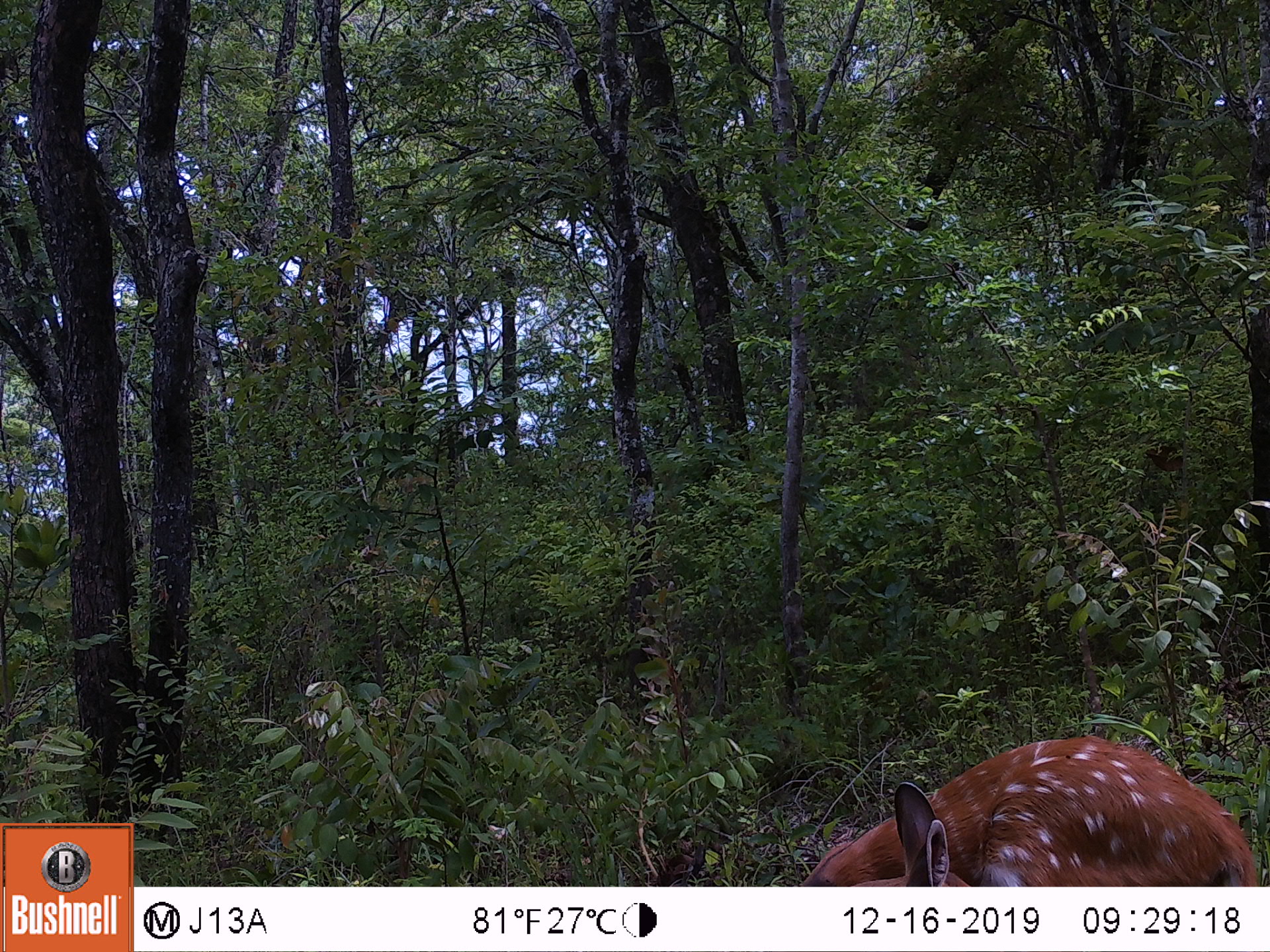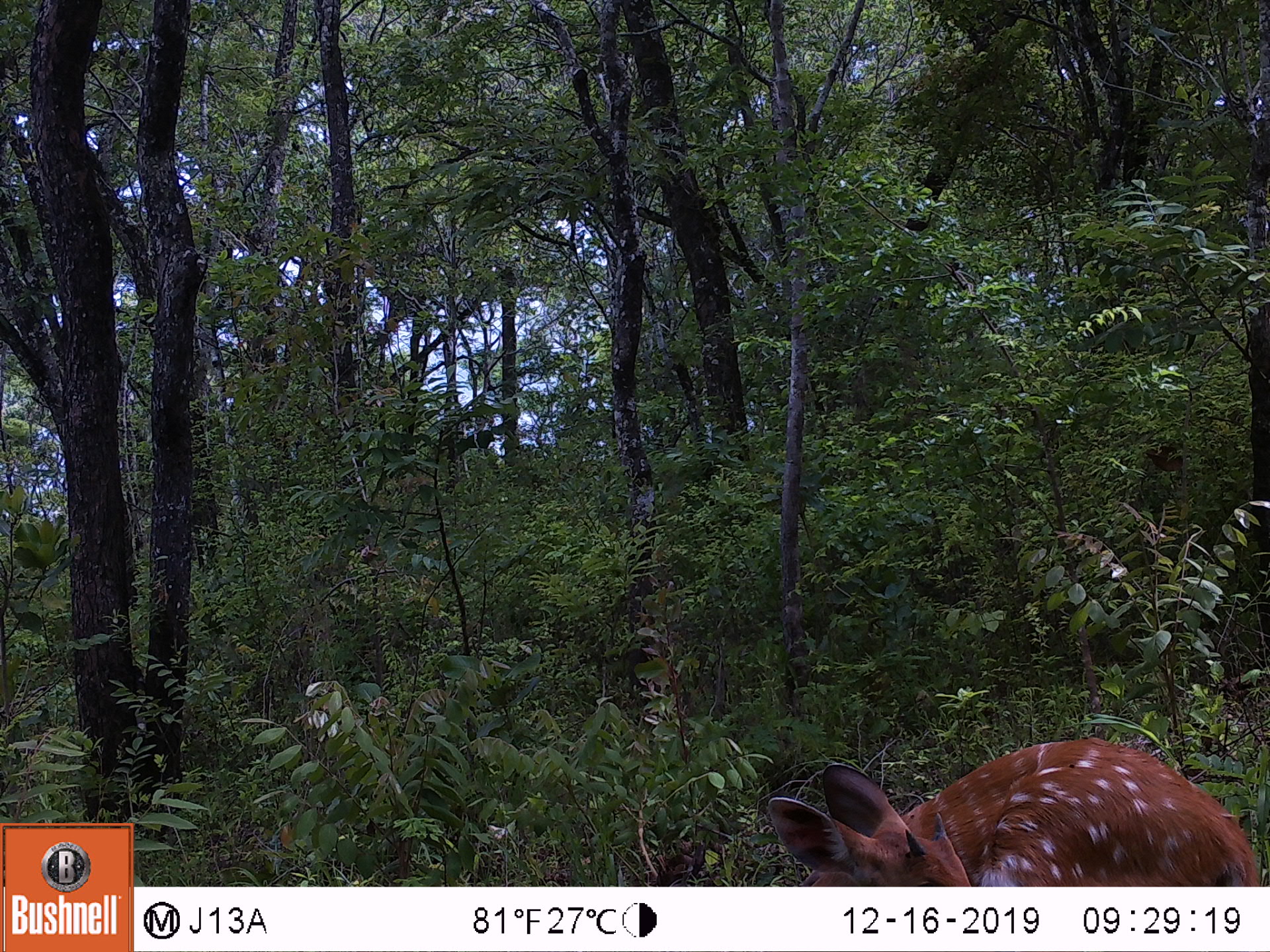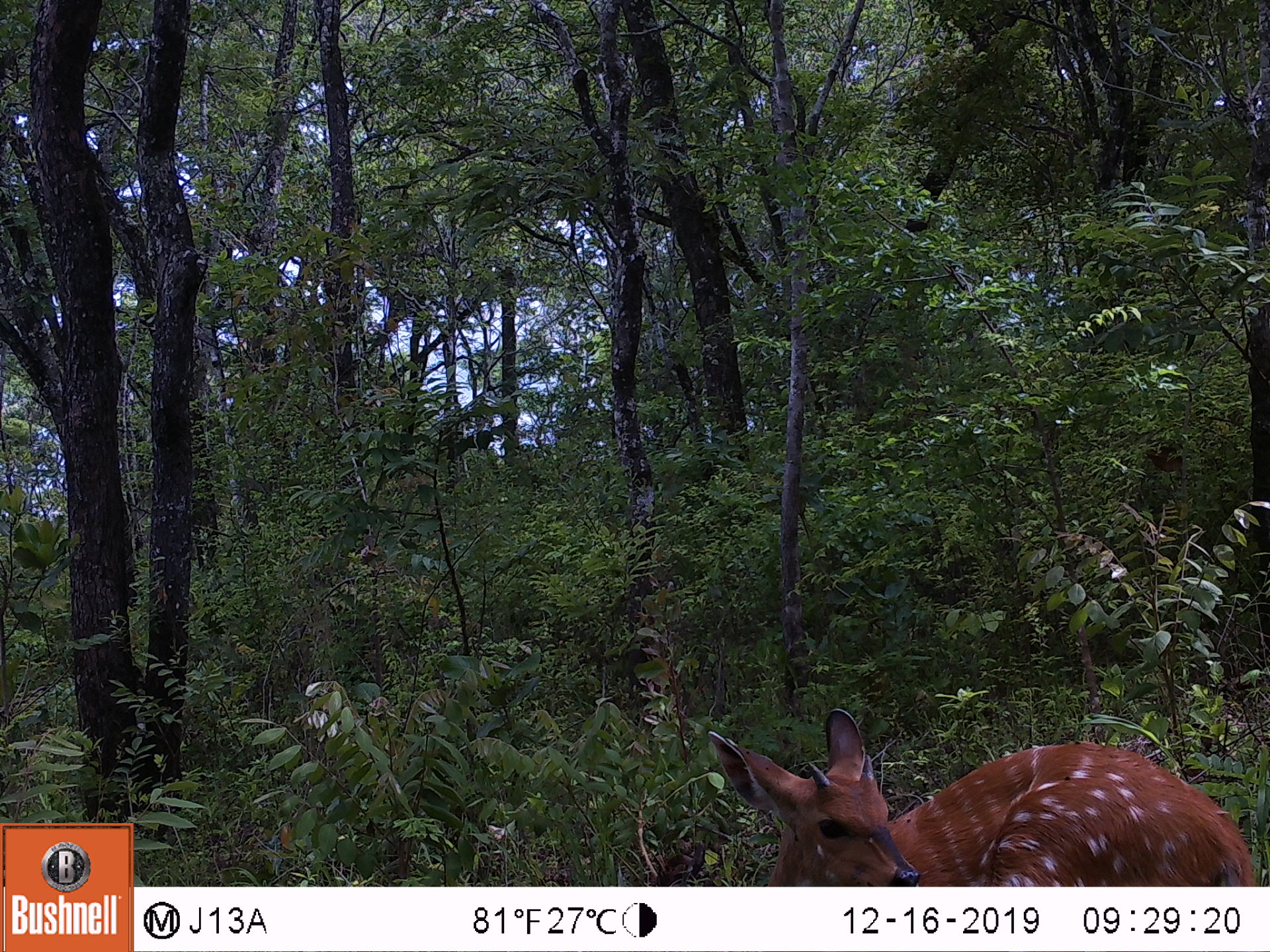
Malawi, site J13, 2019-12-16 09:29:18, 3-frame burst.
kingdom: Animalia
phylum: Chordata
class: Mammalia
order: Artiodactyla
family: Bovidae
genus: Tragelaphus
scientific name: Tragelaphus sylvaticus sylvaticus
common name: cape bushbuck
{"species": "cape bushbuck (Tragelaphus sylvaticus sylvaticus)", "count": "1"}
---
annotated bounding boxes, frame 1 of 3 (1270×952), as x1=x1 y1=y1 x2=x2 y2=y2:
cape bushbuck: x1=797 y1=731 x2=1260 y2=884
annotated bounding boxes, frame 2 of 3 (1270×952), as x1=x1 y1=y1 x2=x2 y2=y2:
cape bushbuck: x1=765 y1=732 x2=1266 y2=884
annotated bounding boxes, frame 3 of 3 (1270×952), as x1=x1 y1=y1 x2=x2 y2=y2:
cape bushbuck: x1=703 y1=703 x2=1261 y2=884